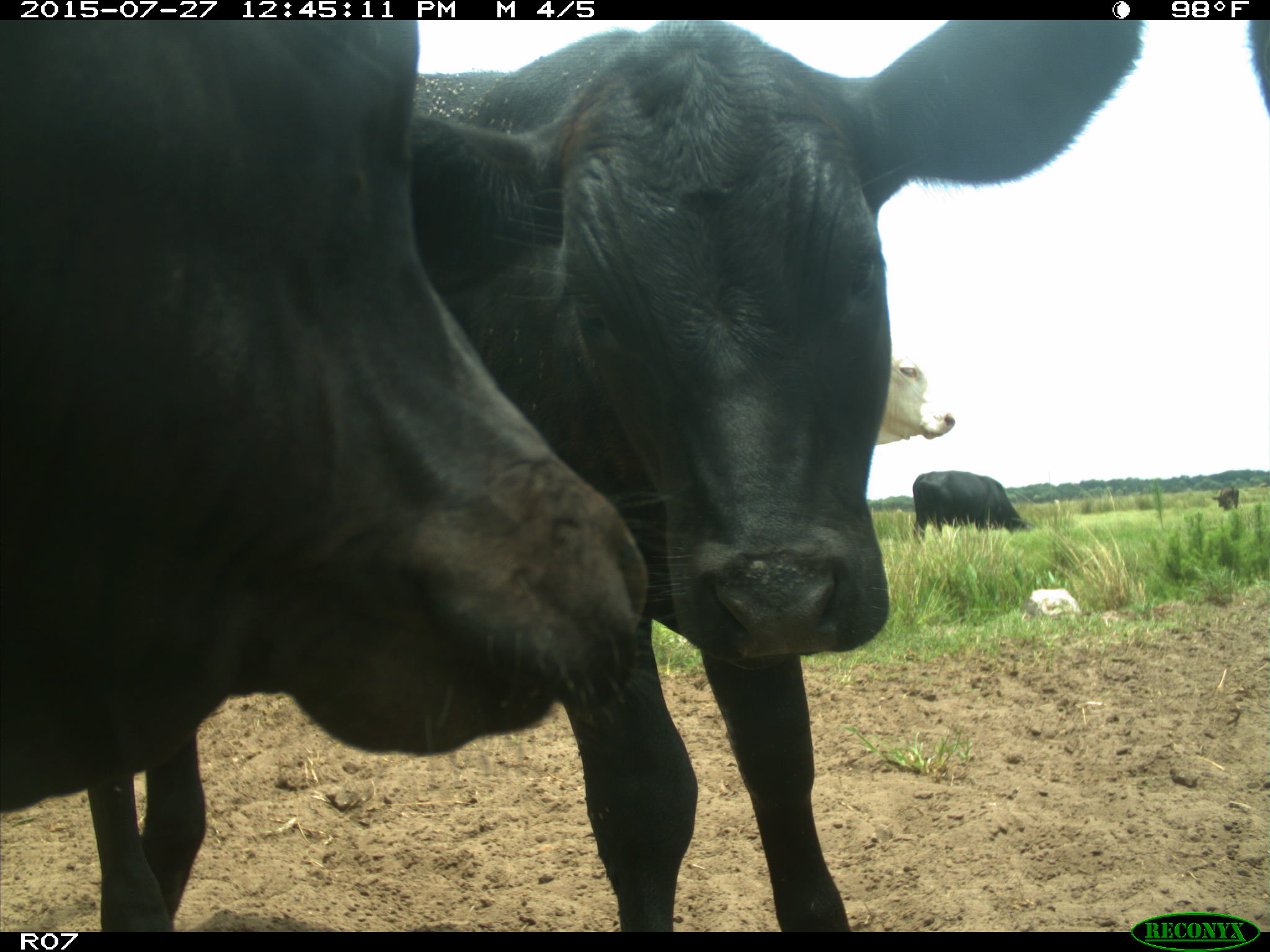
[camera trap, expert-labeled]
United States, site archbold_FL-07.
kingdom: Animalia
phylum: Chordata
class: Mammalia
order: Artiodactyla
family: Bovidae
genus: Bos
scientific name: Bos taurus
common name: domestic cow